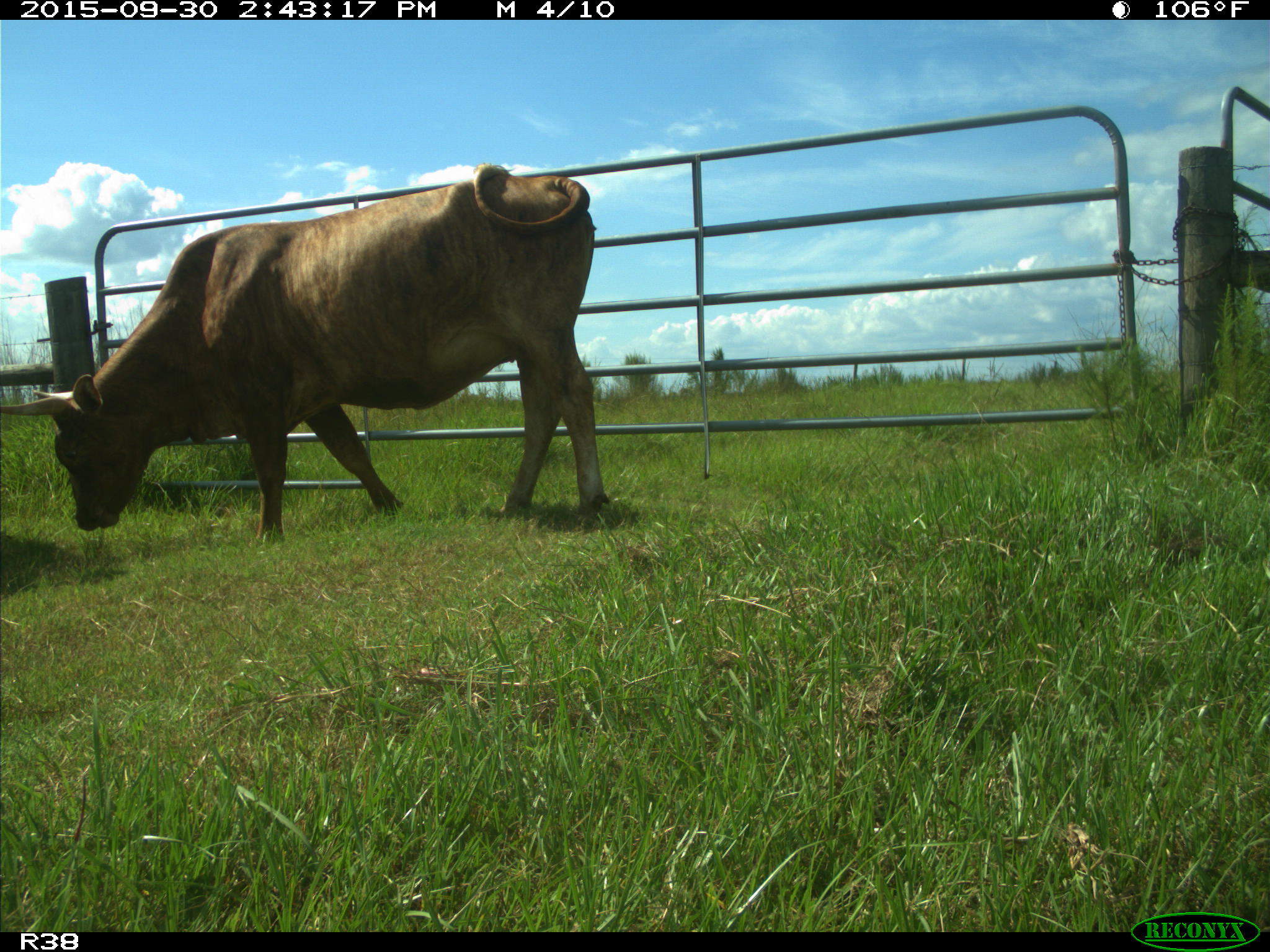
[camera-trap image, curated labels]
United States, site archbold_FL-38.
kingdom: Animalia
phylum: Chordata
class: Mammalia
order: Artiodactyla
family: Bovidae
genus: Bos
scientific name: Bos taurus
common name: domestic cow